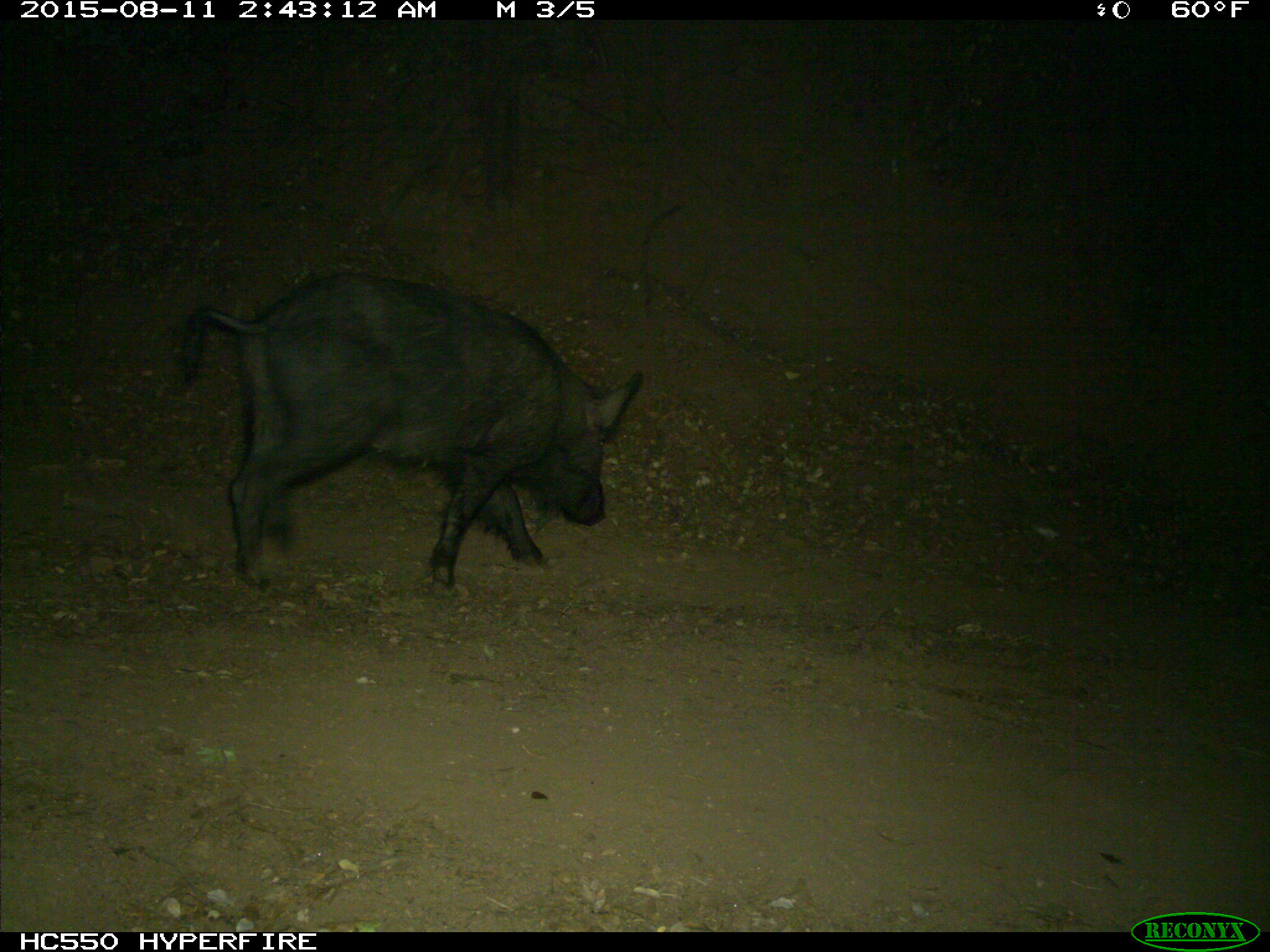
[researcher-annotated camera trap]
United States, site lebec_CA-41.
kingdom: Animalia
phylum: Chordata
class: Mammalia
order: Artiodactyla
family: Suidae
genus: Sus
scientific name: Sus scrofa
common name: wild boar